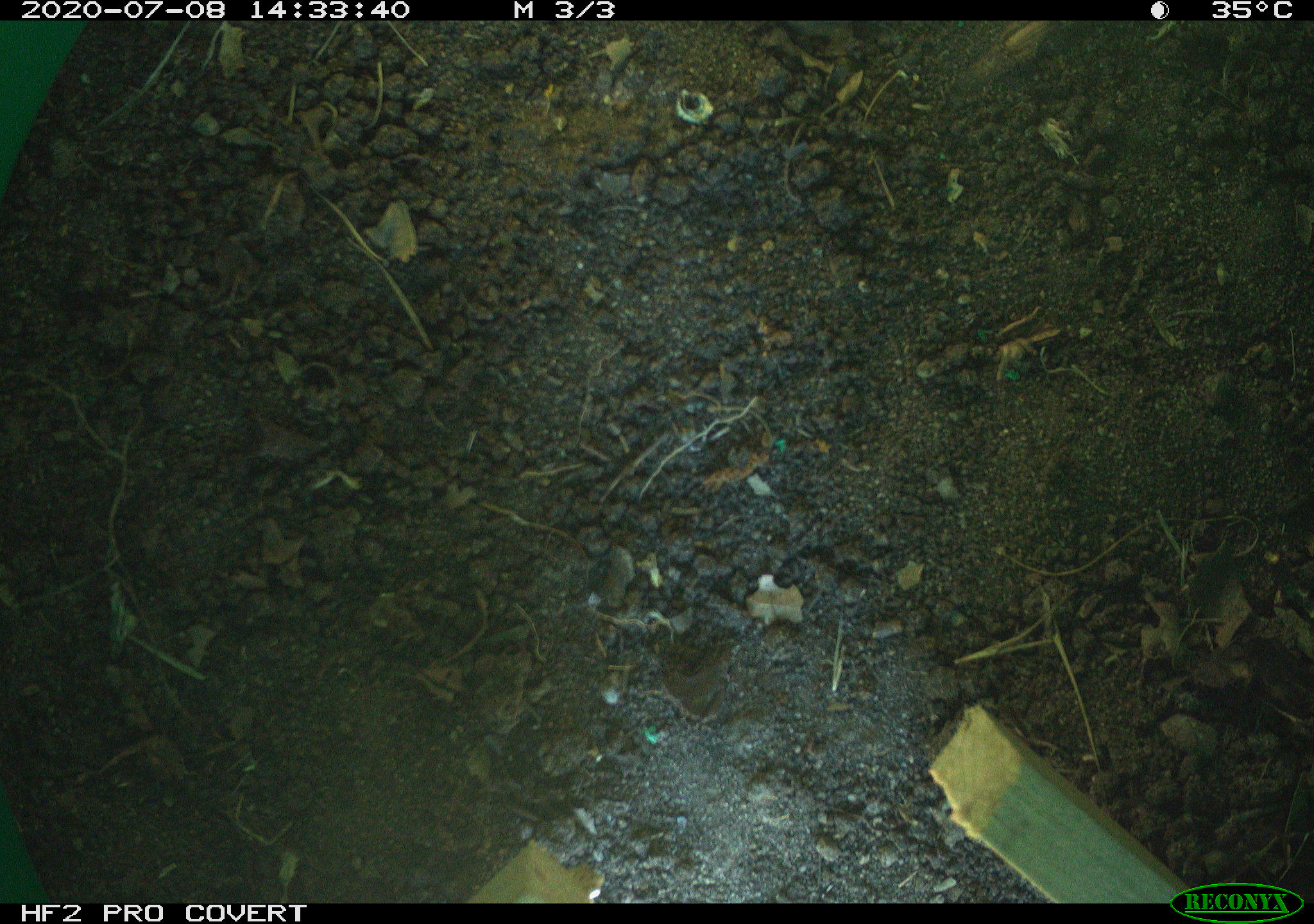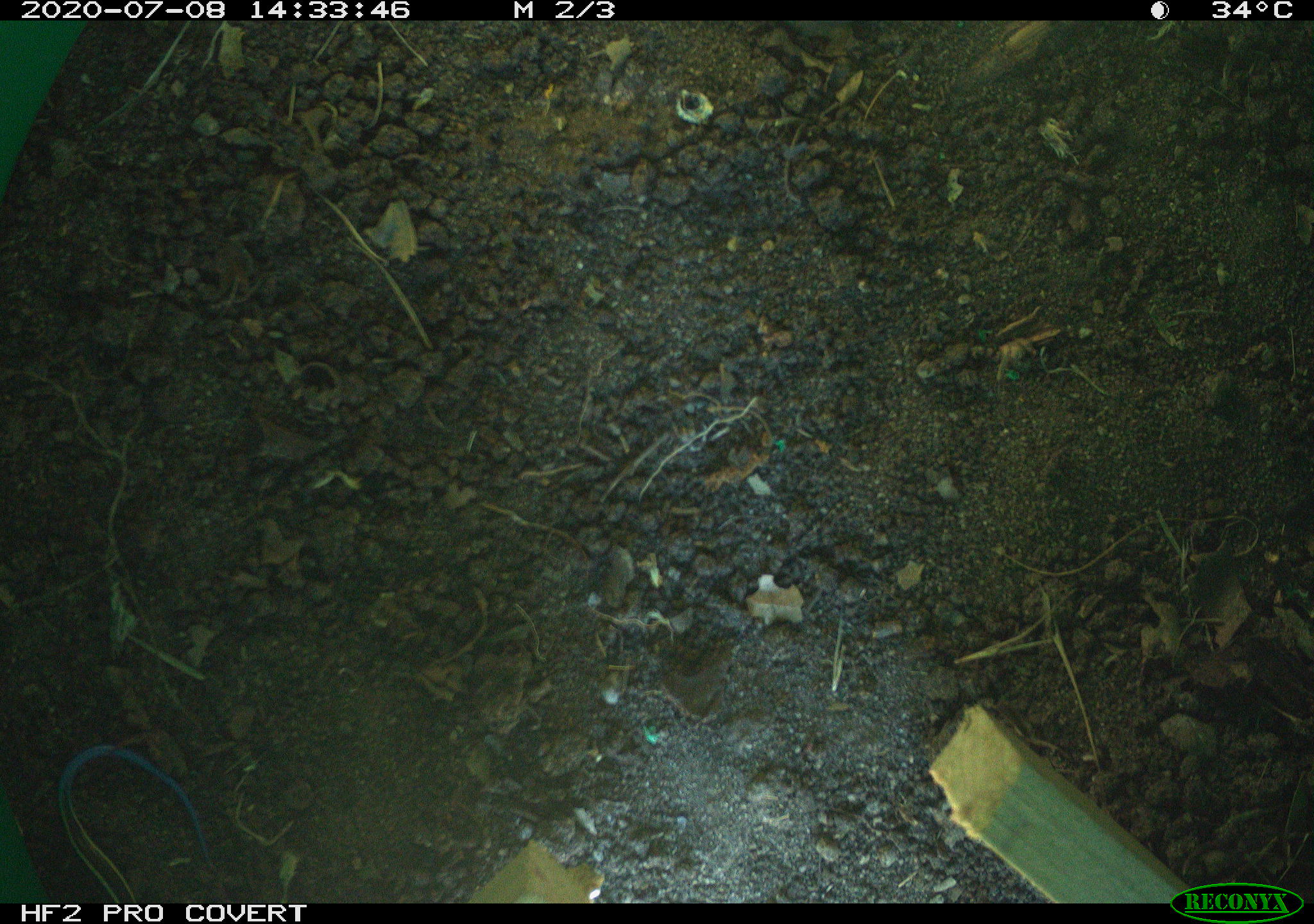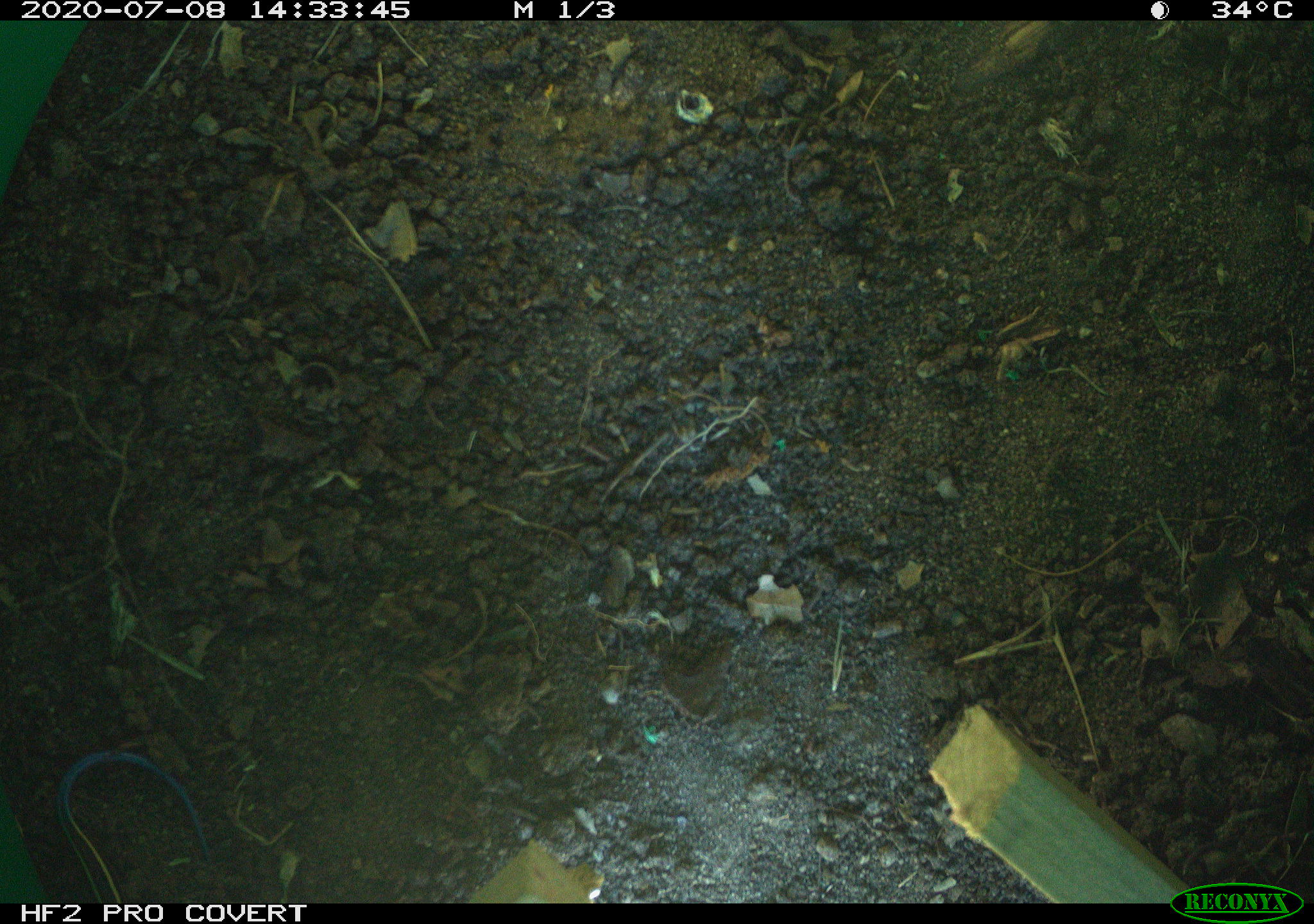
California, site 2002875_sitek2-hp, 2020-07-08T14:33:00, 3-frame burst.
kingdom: Animalia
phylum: Chordata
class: Reptilia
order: Squamata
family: Scincidae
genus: Plestiodon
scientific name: Plestiodon skiltonianus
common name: western skink